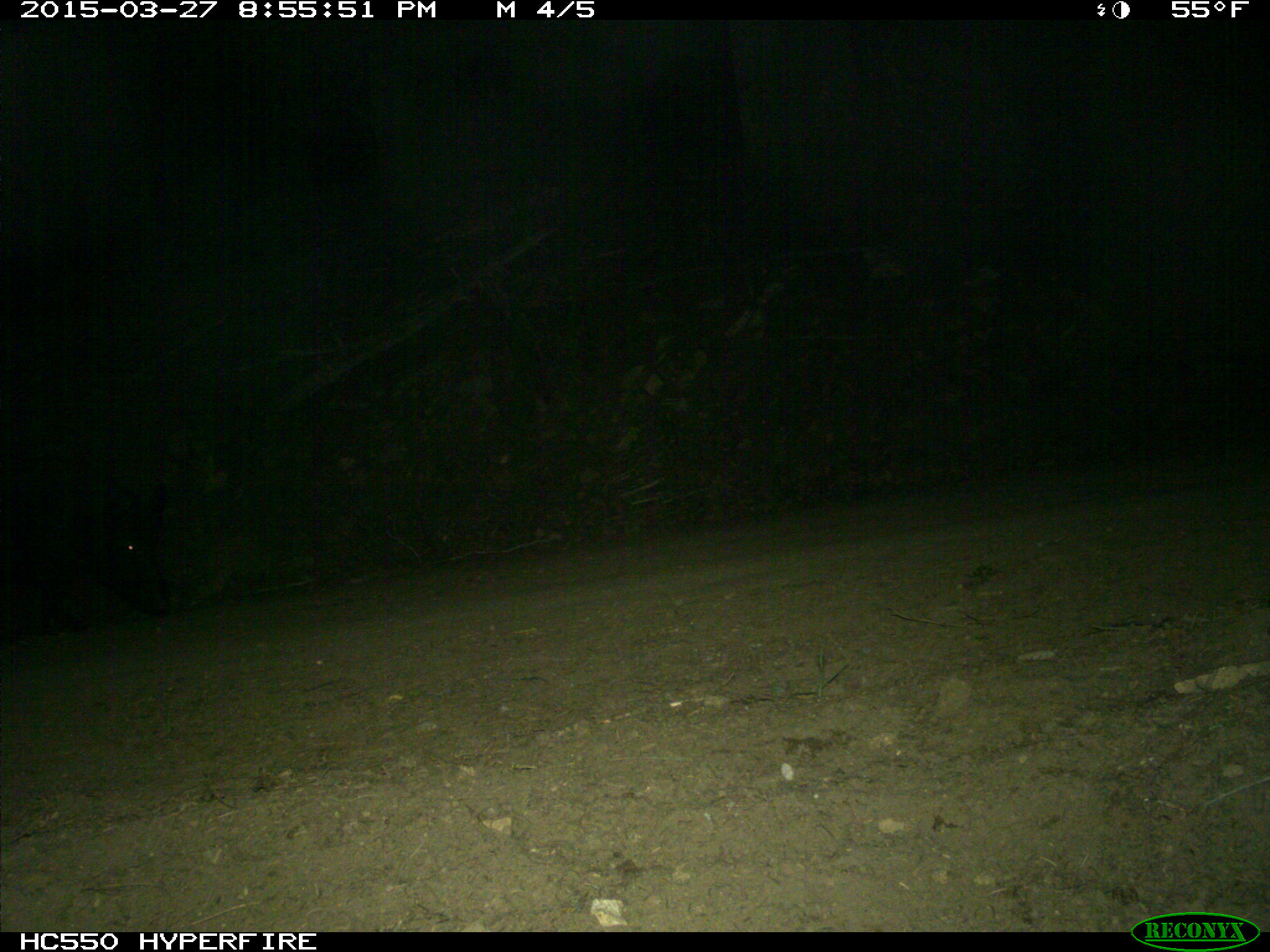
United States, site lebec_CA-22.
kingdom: Animalia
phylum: Chordata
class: Mammalia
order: Artiodactyla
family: Suidae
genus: Sus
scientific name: Sus scrofa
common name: wild boar